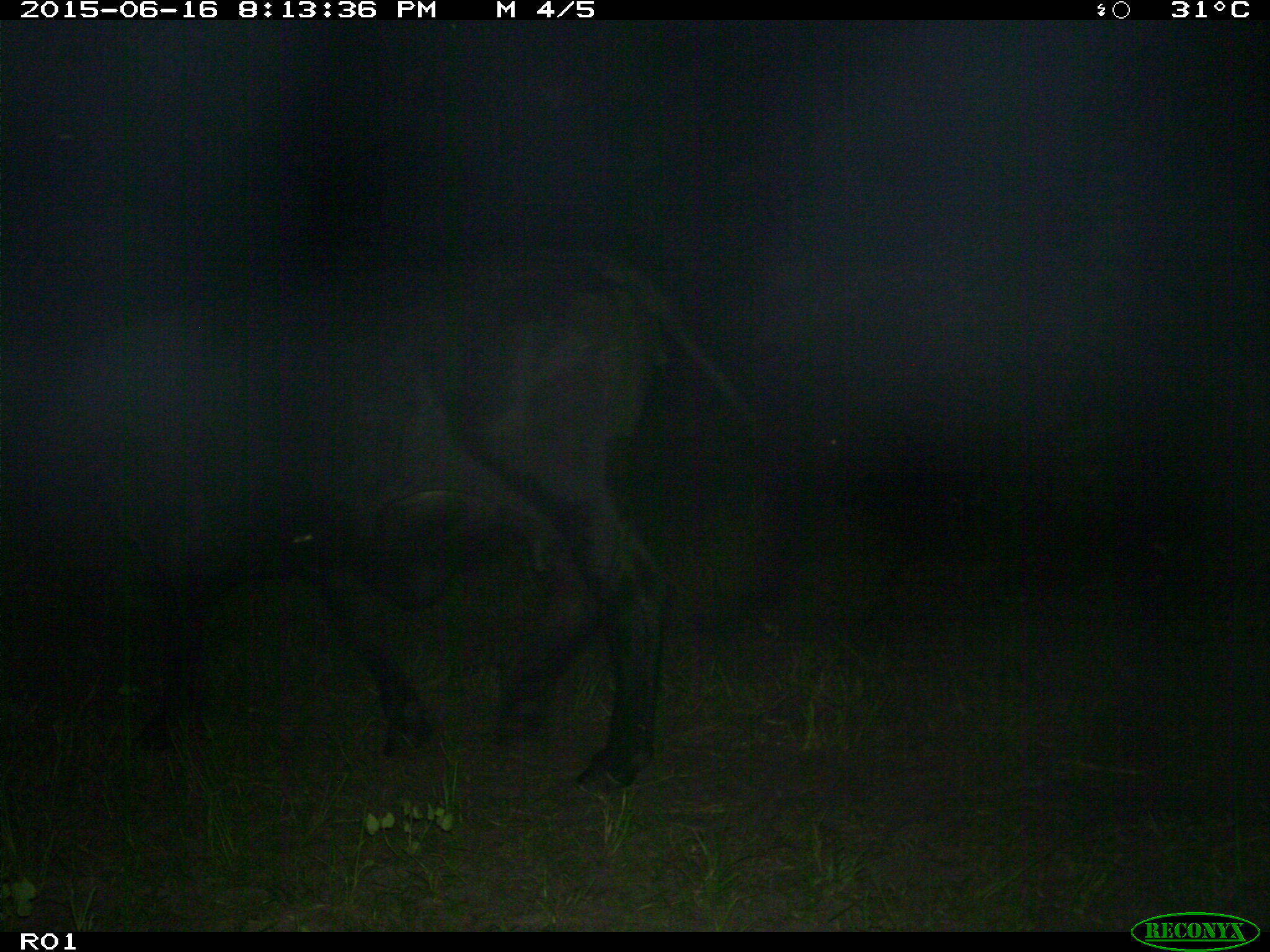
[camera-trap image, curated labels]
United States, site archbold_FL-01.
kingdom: Animalia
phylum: Chordata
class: Mammalia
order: Artiodactyla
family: Bovidae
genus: Bos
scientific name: Bos taurus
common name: domestic cow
Bos taurus (domestic cow).